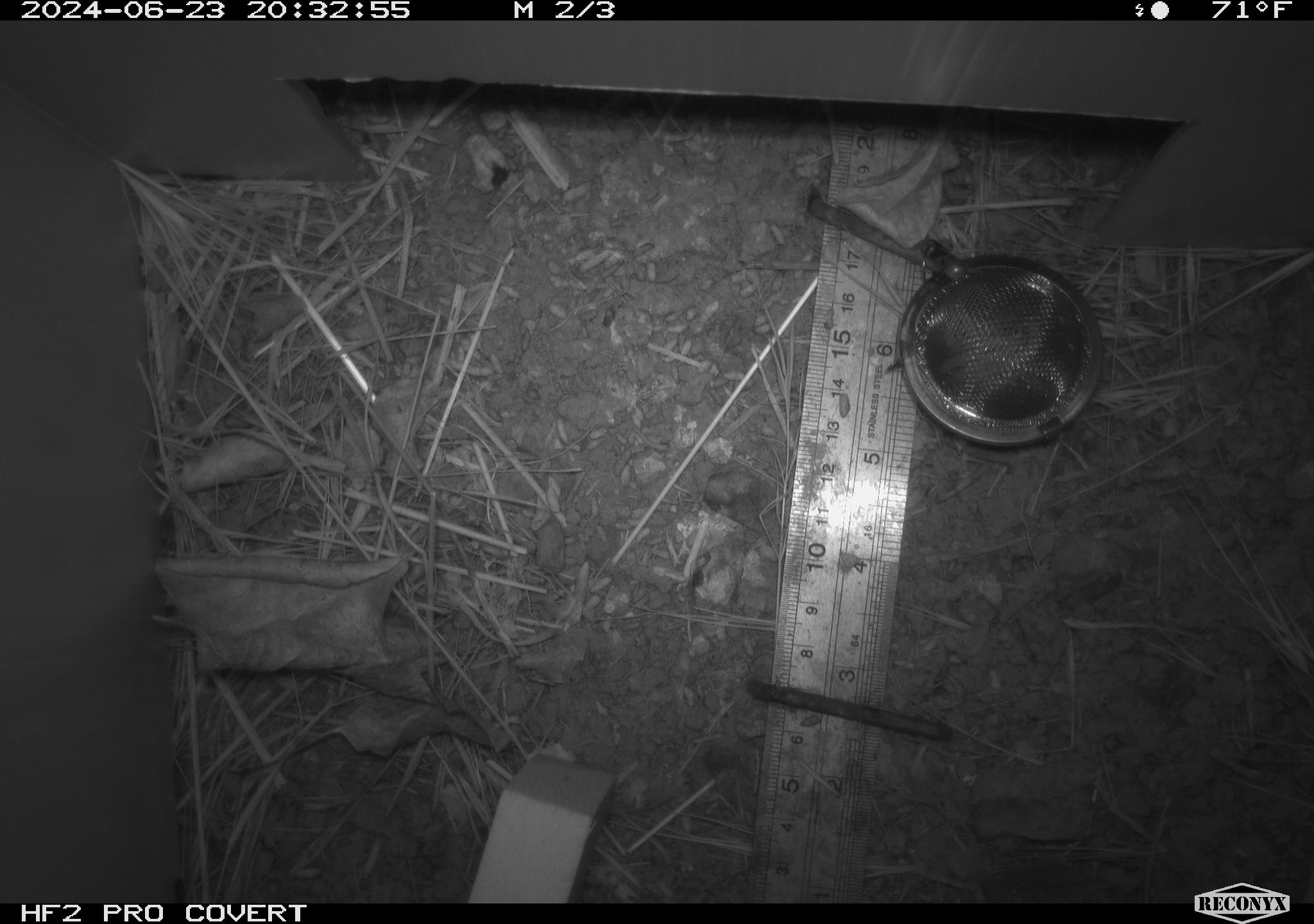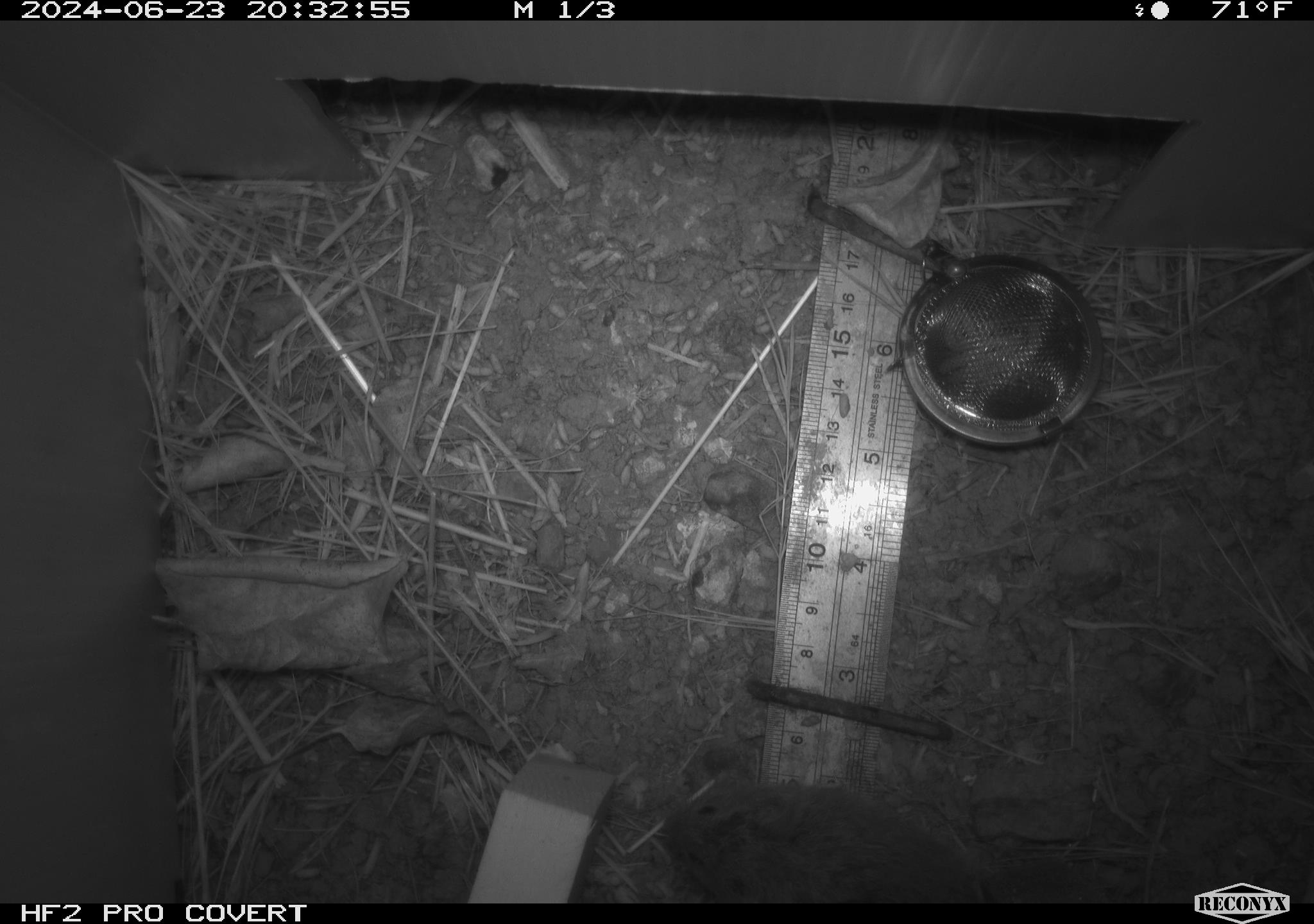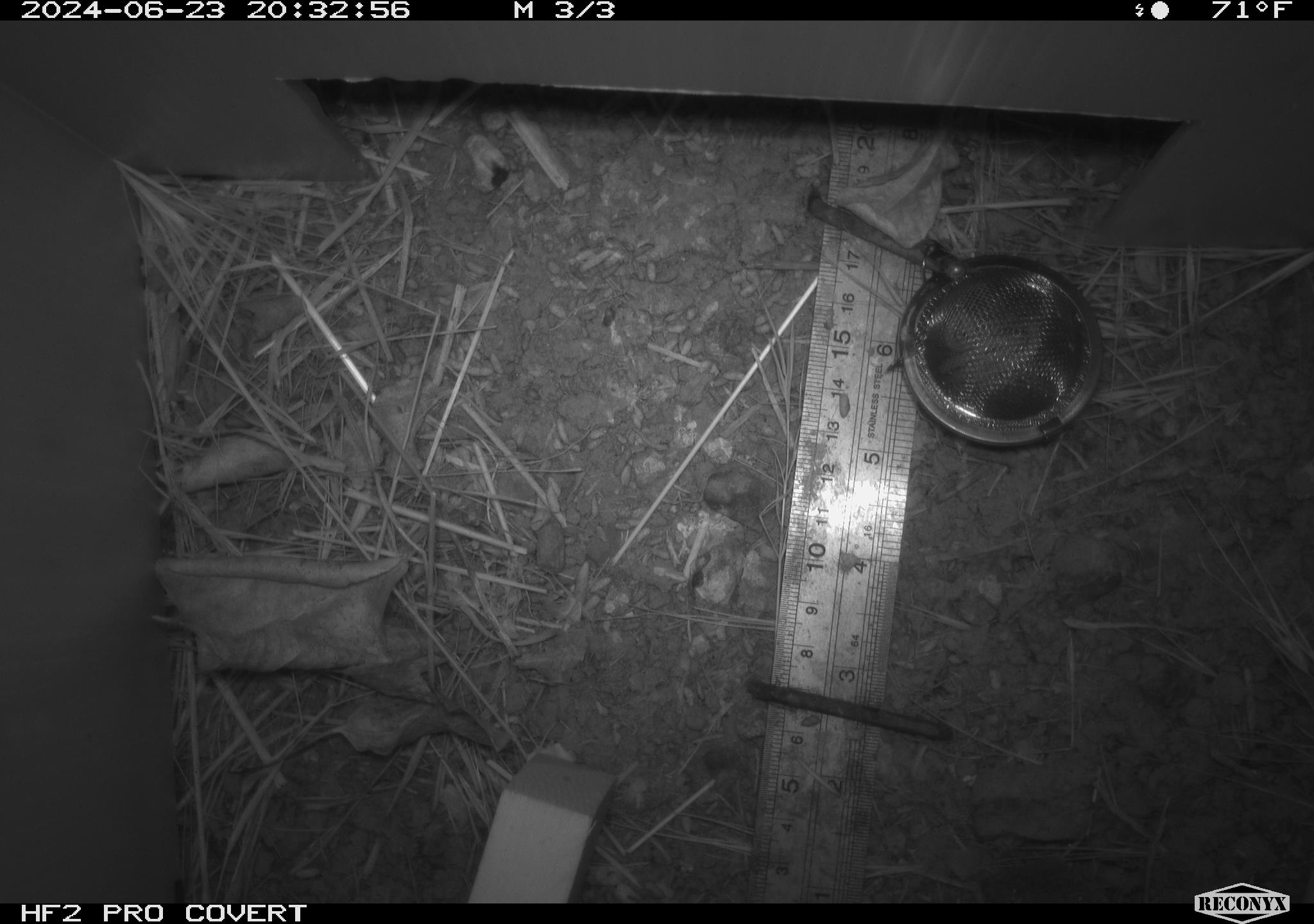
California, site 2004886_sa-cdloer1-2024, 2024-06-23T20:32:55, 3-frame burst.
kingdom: Animalia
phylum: Chordata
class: Mammalia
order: Rodentia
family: Cricetidae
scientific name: Arvicolinae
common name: voles, lemmings, and muskrats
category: arvicolinae subfamily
Arvicolinae subfamily (voles, lemmings, and muskrats) (Arvicolinae).